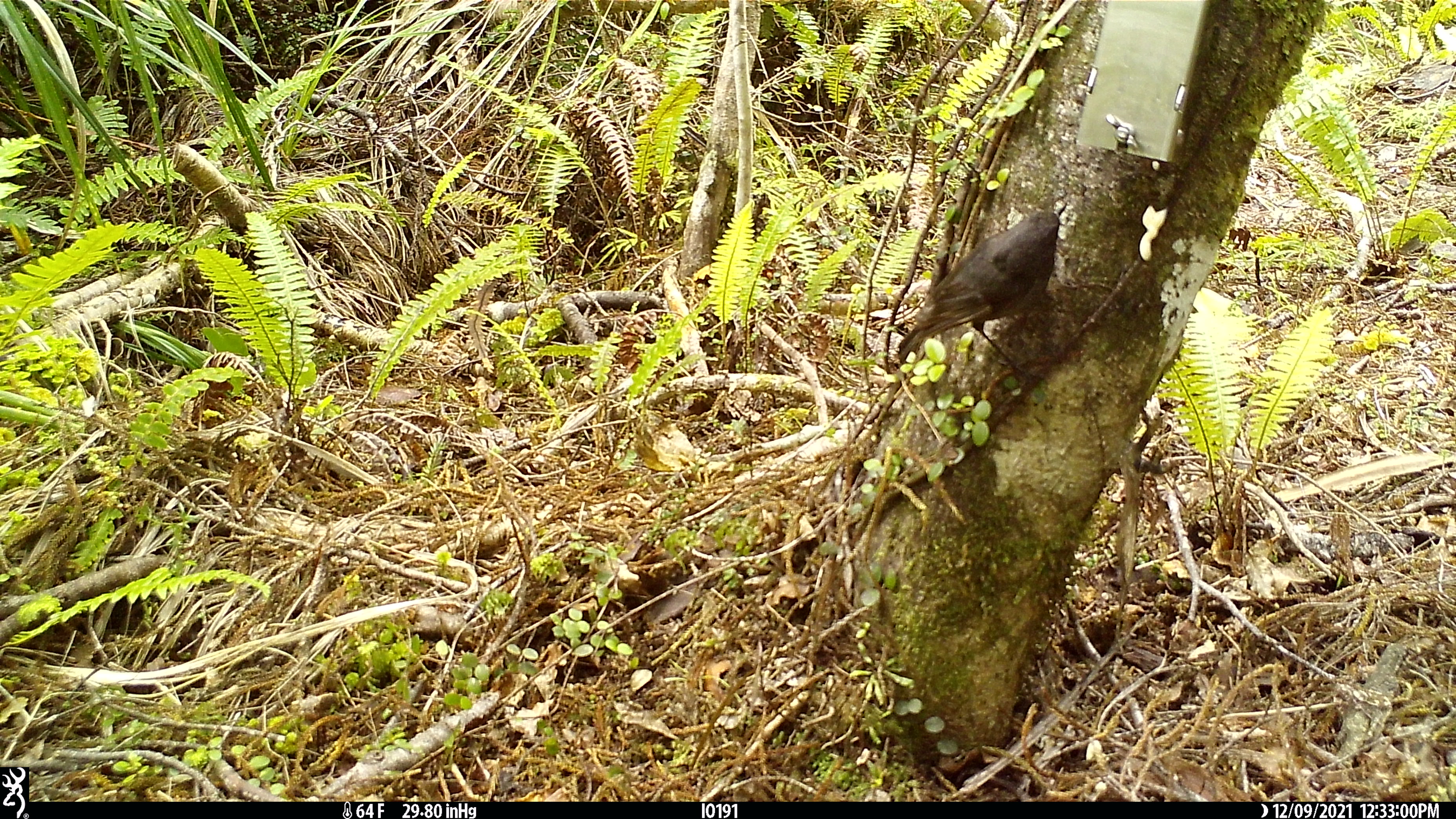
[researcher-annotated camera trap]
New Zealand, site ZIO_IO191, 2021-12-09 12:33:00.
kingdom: Animalia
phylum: Chordata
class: Aves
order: Passeriformes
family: Petroicidae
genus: Petroica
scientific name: Petroica australis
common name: new zealand robin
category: robin